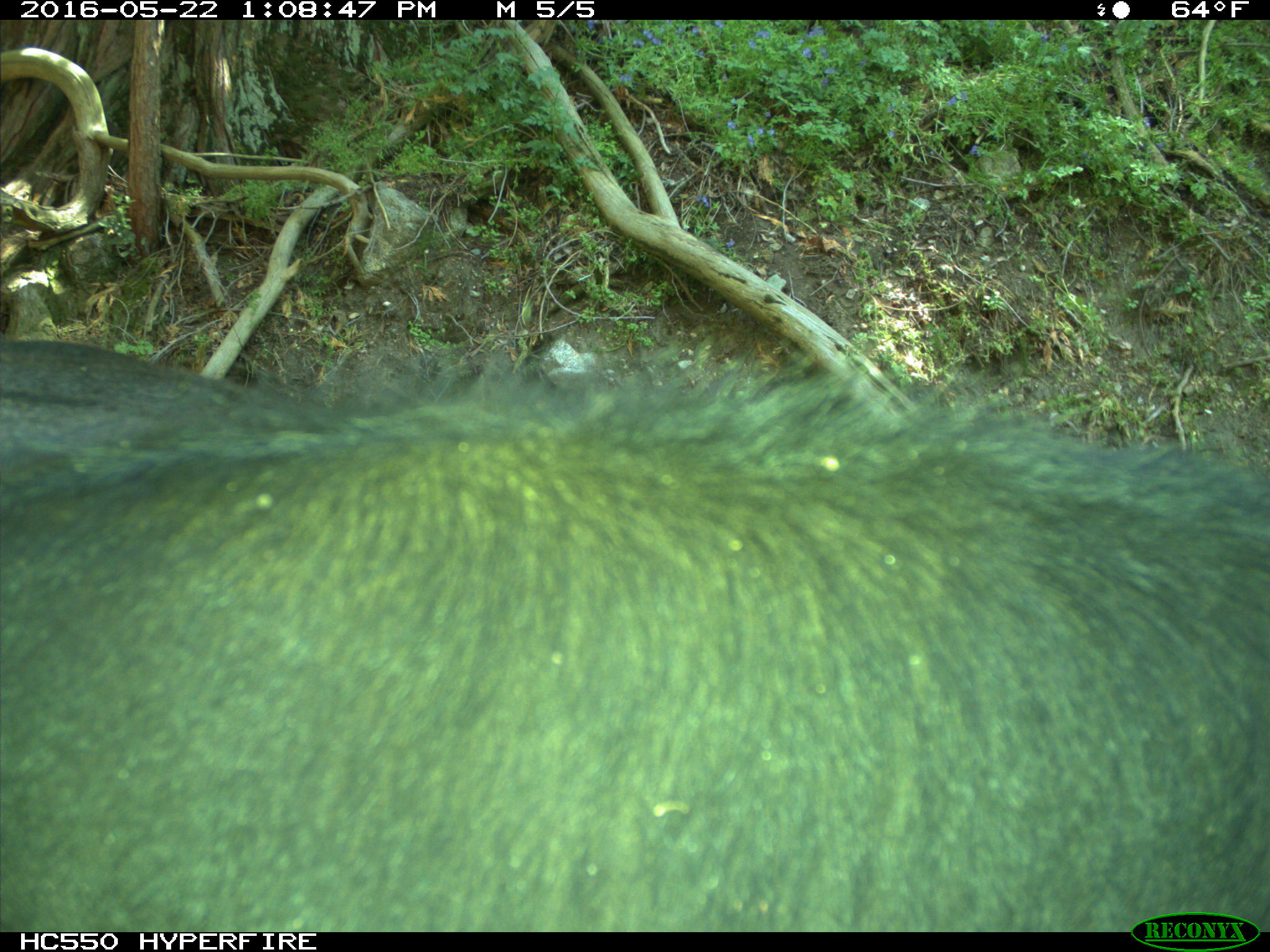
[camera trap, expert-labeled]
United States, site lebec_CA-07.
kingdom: Animalia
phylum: Chordata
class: Mammalia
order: Artiodactyla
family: Bovidae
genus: Bos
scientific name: Bos taurus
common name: domestic cow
Bos taurus (domestic cow).